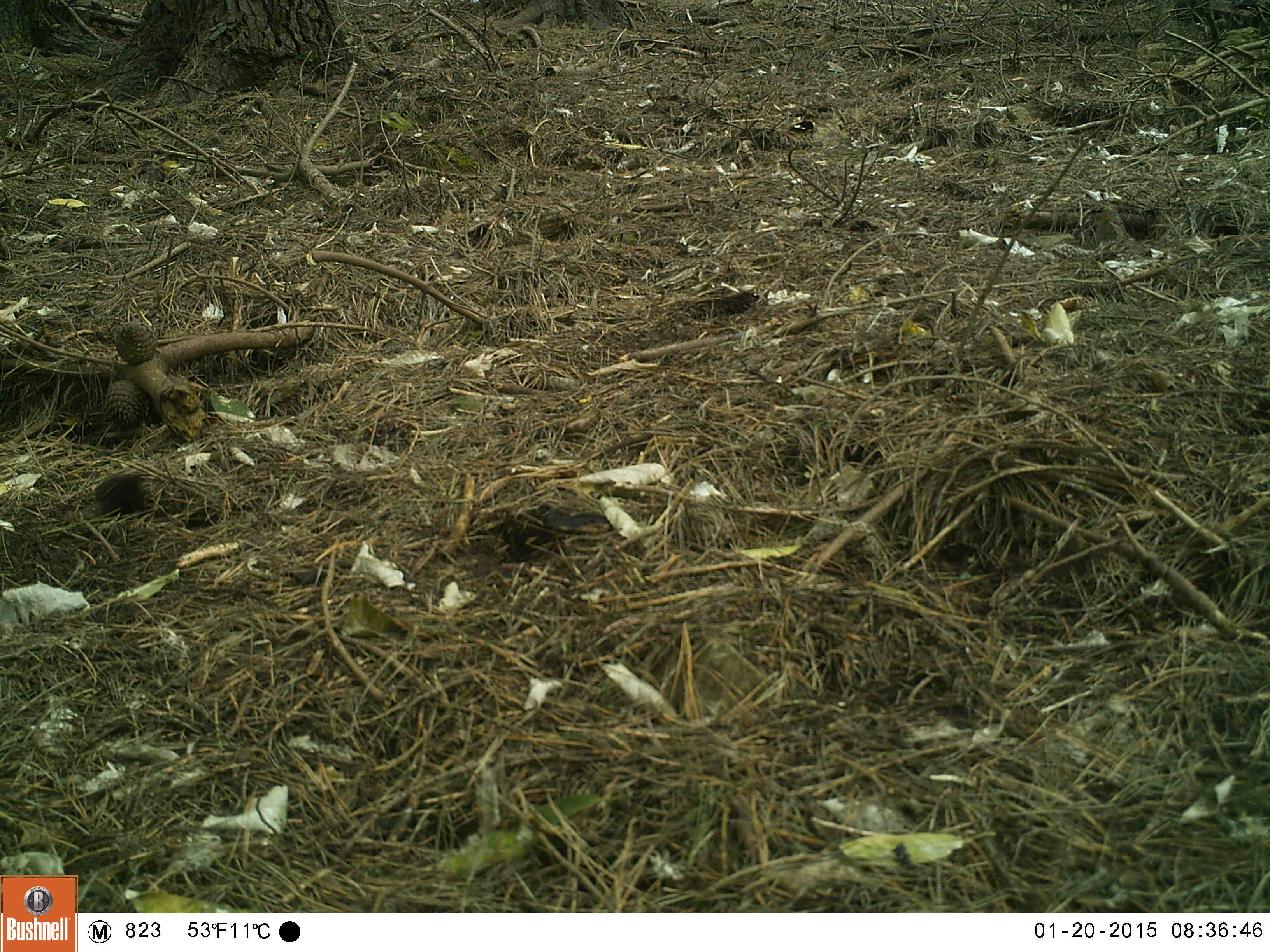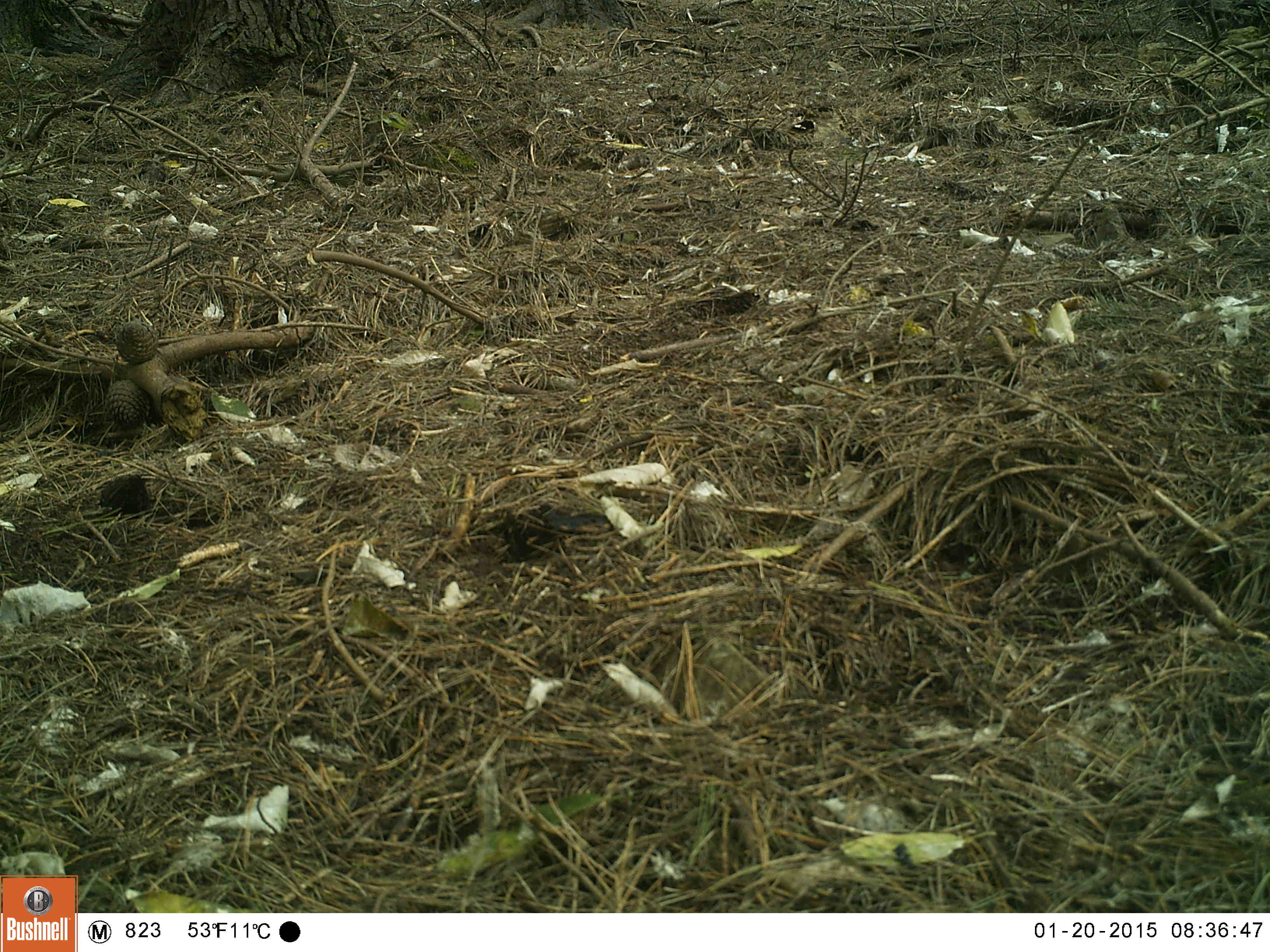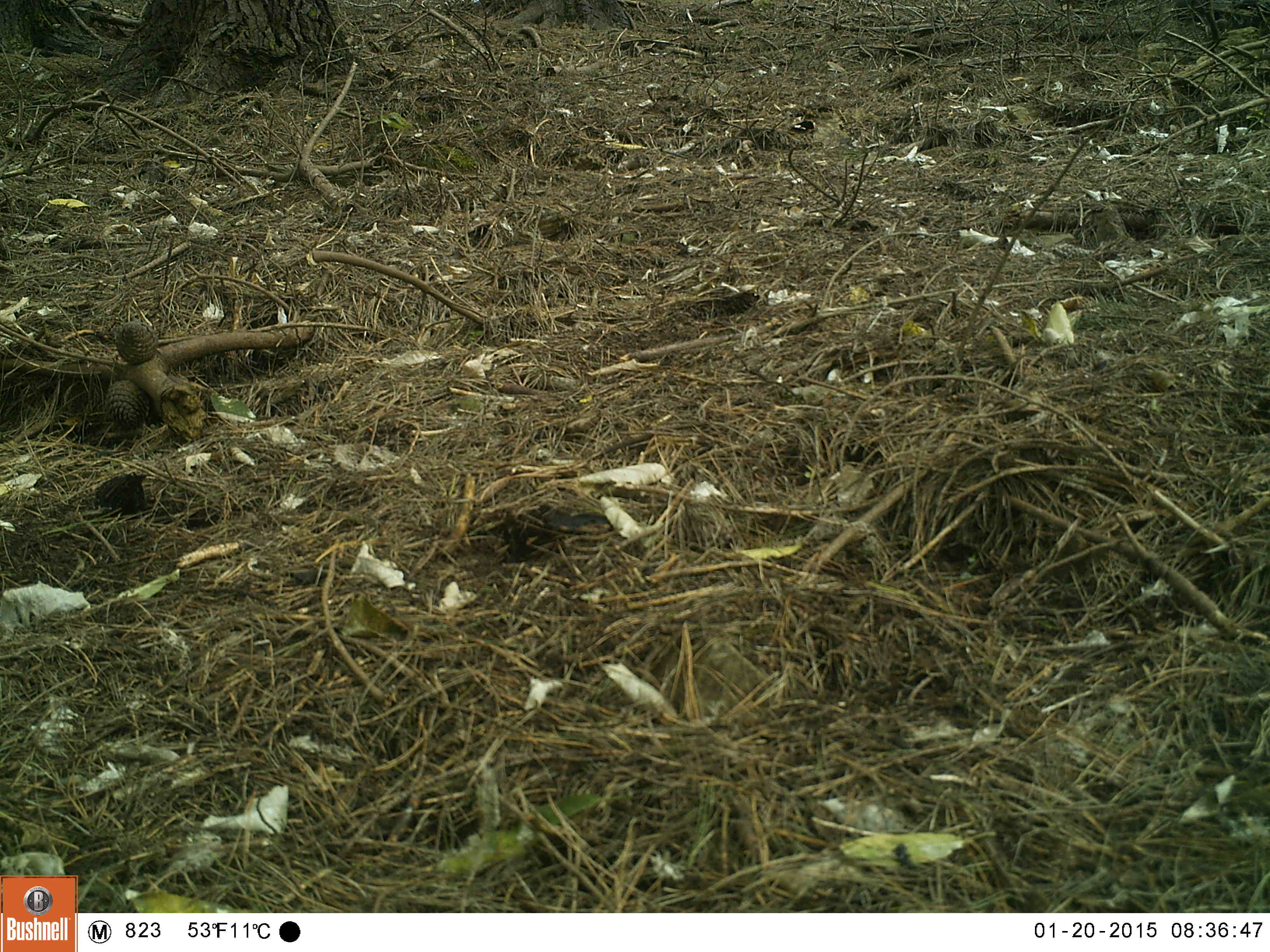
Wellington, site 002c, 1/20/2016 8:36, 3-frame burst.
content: unidentified animal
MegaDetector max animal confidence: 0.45